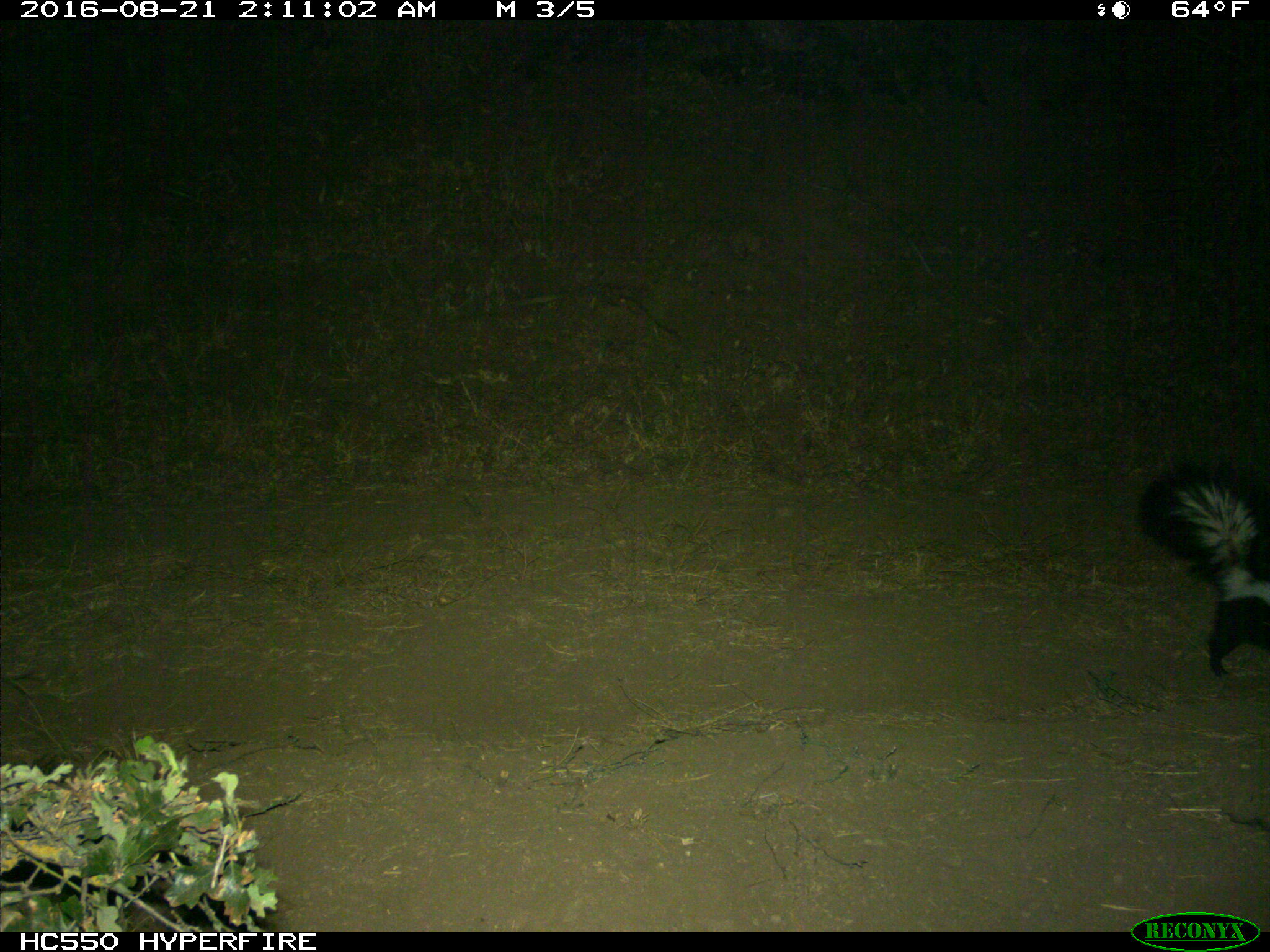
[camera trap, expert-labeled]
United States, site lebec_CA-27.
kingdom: Animalia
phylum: Chordata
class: Mammalia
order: Carnivora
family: Mephitidae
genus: Mephitis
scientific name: Mephitis mephitis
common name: striped skunk